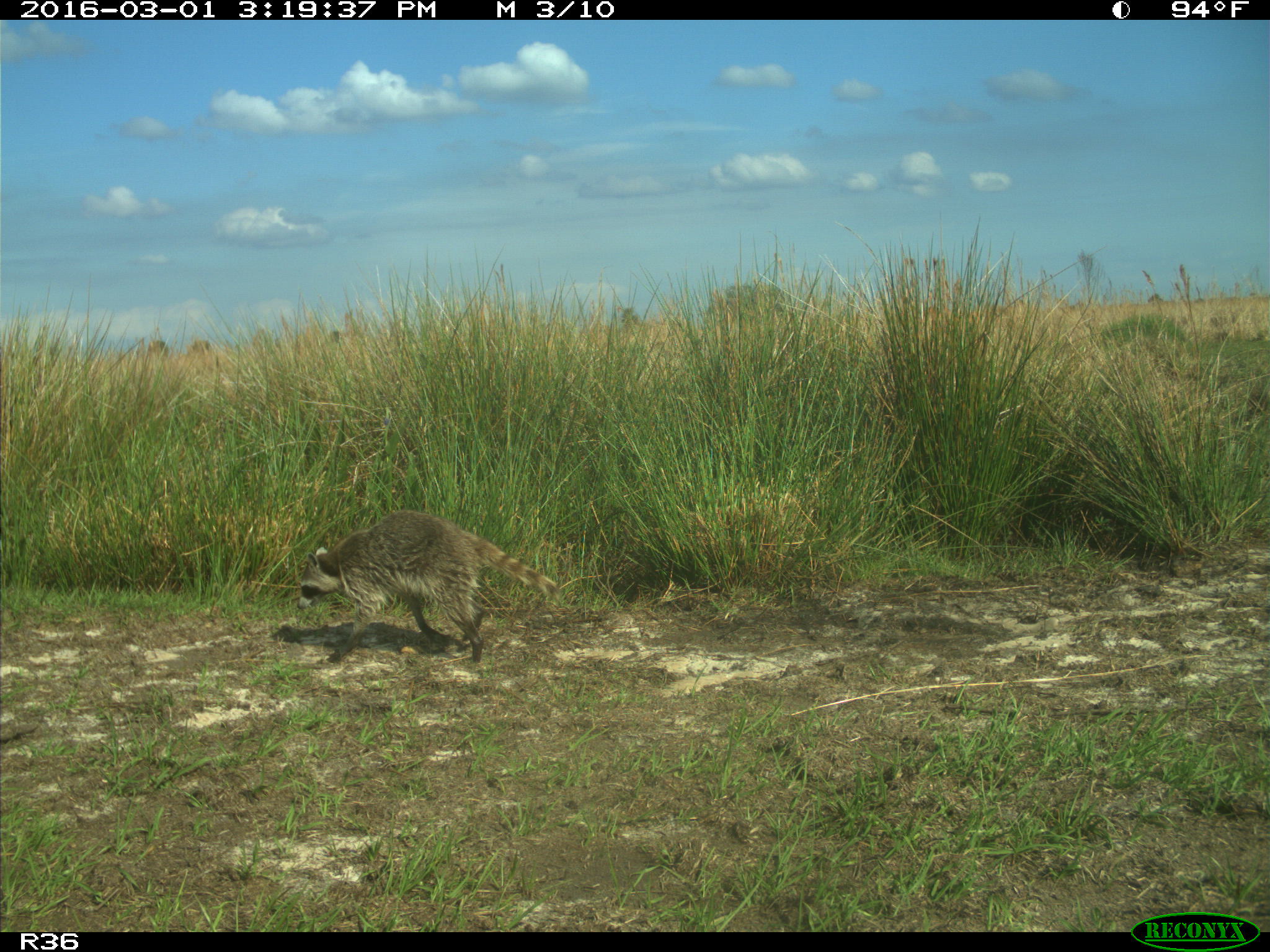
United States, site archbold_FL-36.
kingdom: Animalia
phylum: Chordata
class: Mammalia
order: Carnivora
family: Procyonidae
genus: Procyon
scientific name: Procyon lotor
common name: common raccoon